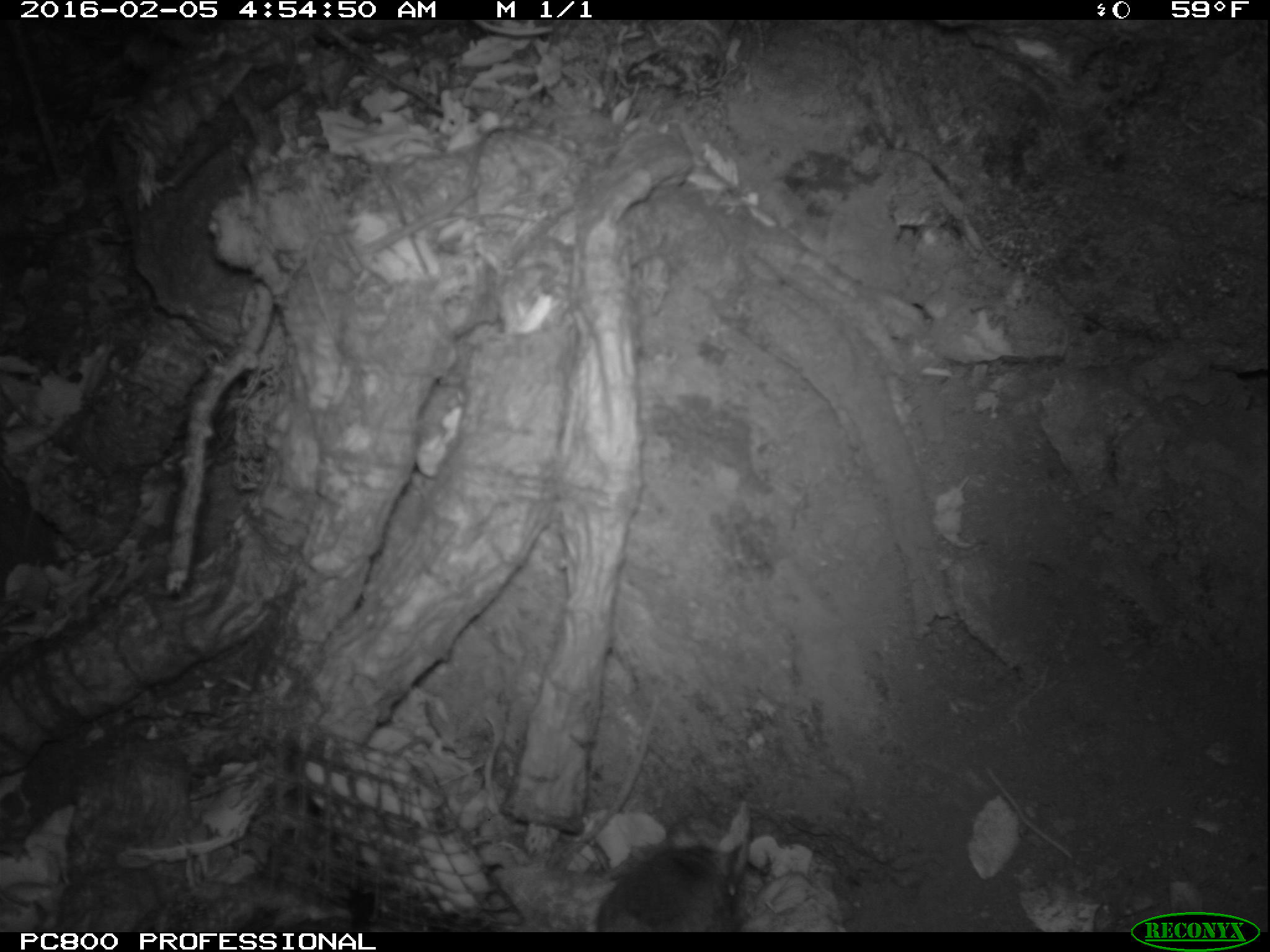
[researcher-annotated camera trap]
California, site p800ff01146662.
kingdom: Animalia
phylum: Chordata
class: Mammalia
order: Rodentia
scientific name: Rodentia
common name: rodent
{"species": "rodent (Rodentia)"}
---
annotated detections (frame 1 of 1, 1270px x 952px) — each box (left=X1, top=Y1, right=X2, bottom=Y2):
rodent: (left=594, top=822, right=743, bottom=930)